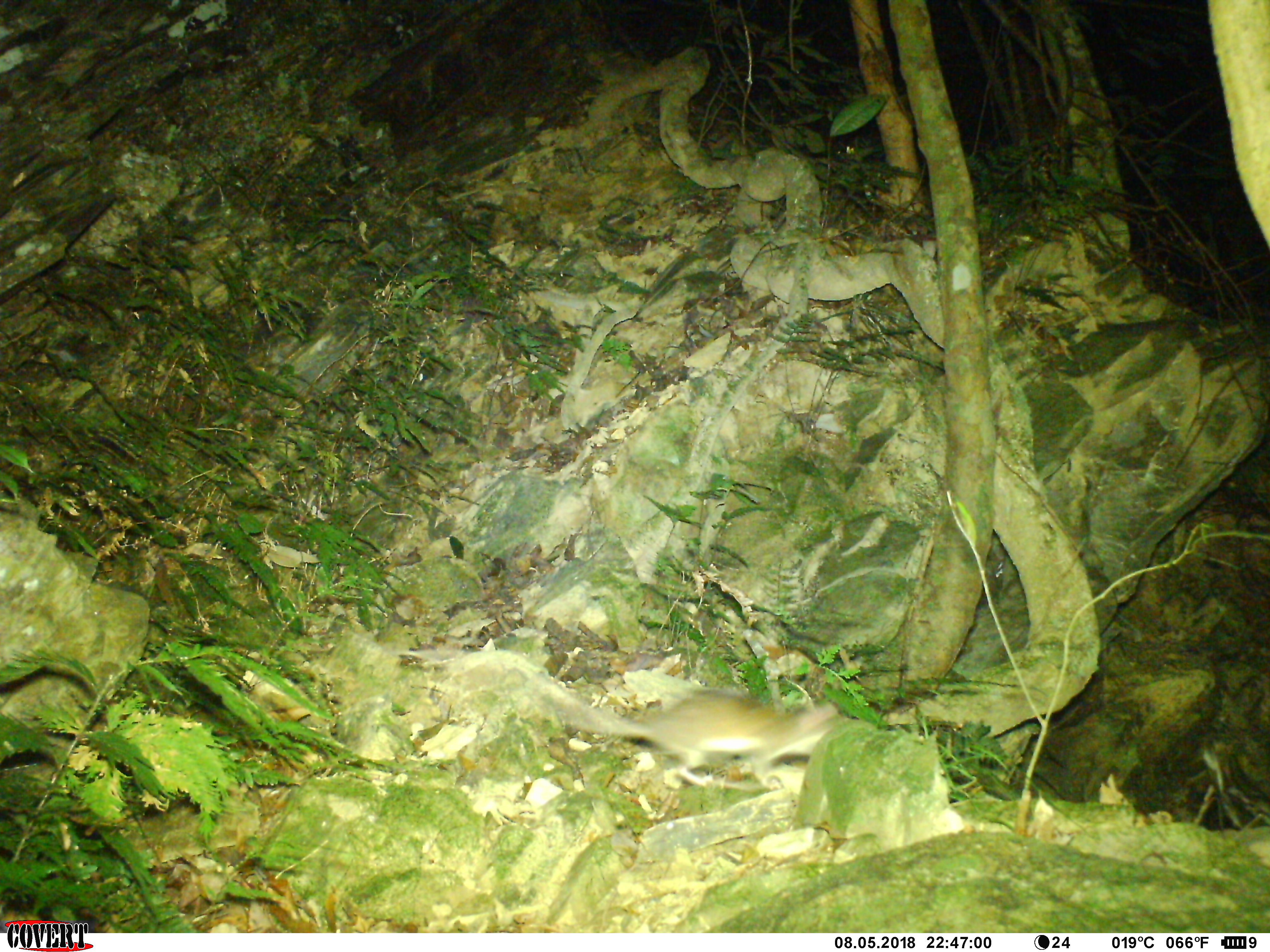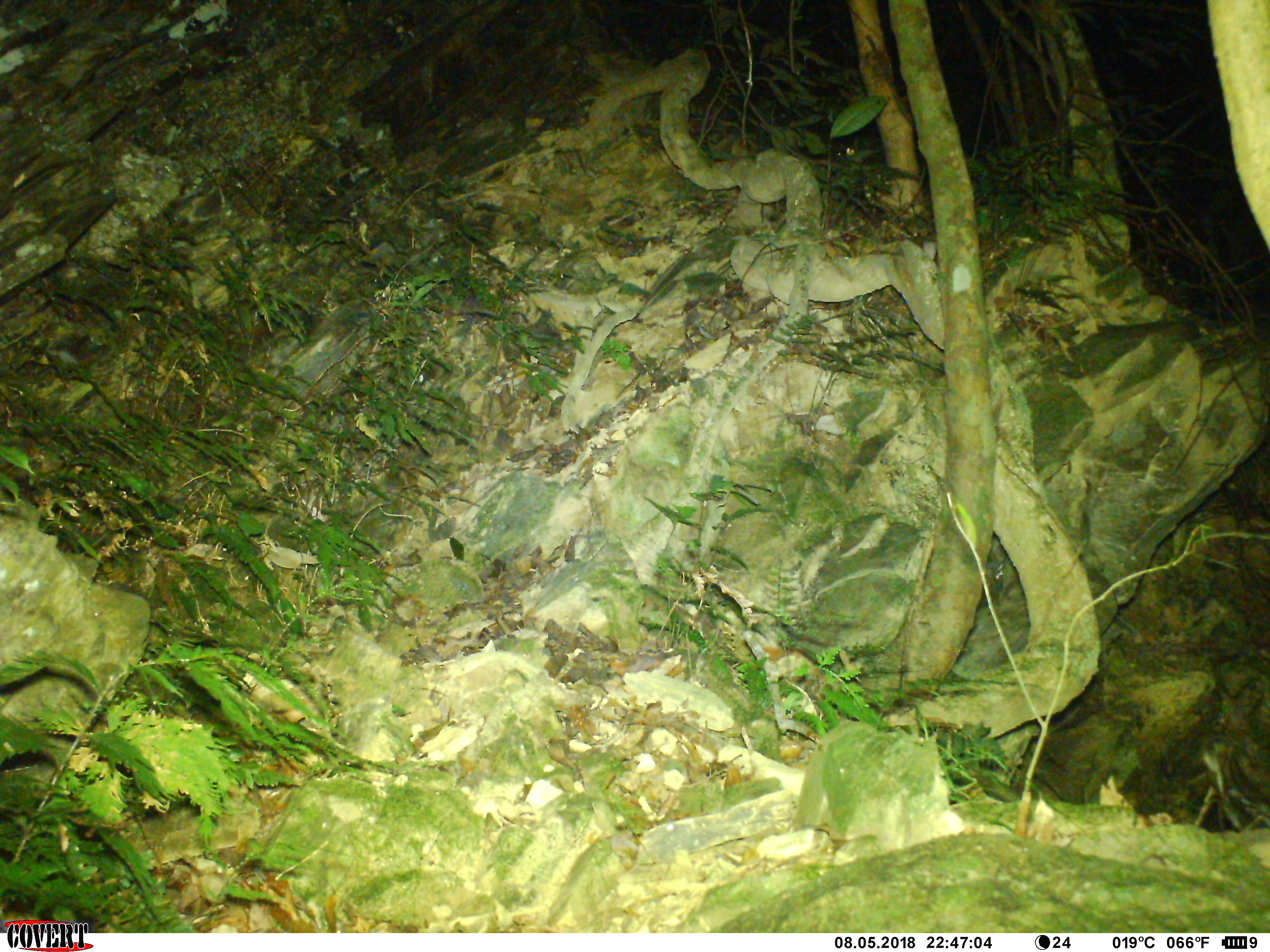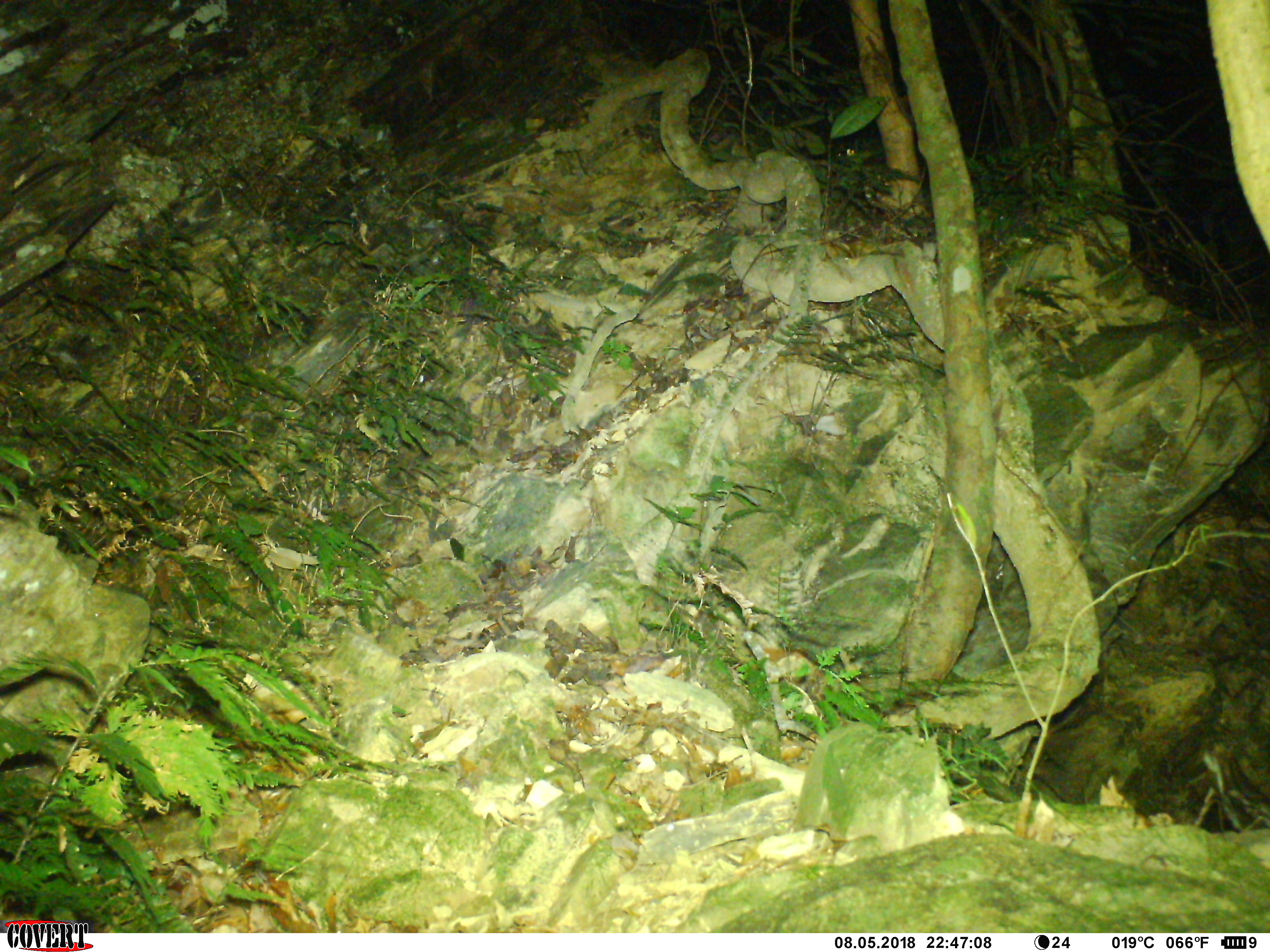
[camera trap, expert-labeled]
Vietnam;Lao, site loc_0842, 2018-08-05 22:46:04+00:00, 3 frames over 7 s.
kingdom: Animalia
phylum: Chordata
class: Mammalia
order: Rodentia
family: Muridae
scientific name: Muridae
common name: old-world mice and rats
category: unidentified murid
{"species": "unidentified murid (old-world mice and rats) (Muridae)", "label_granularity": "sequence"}